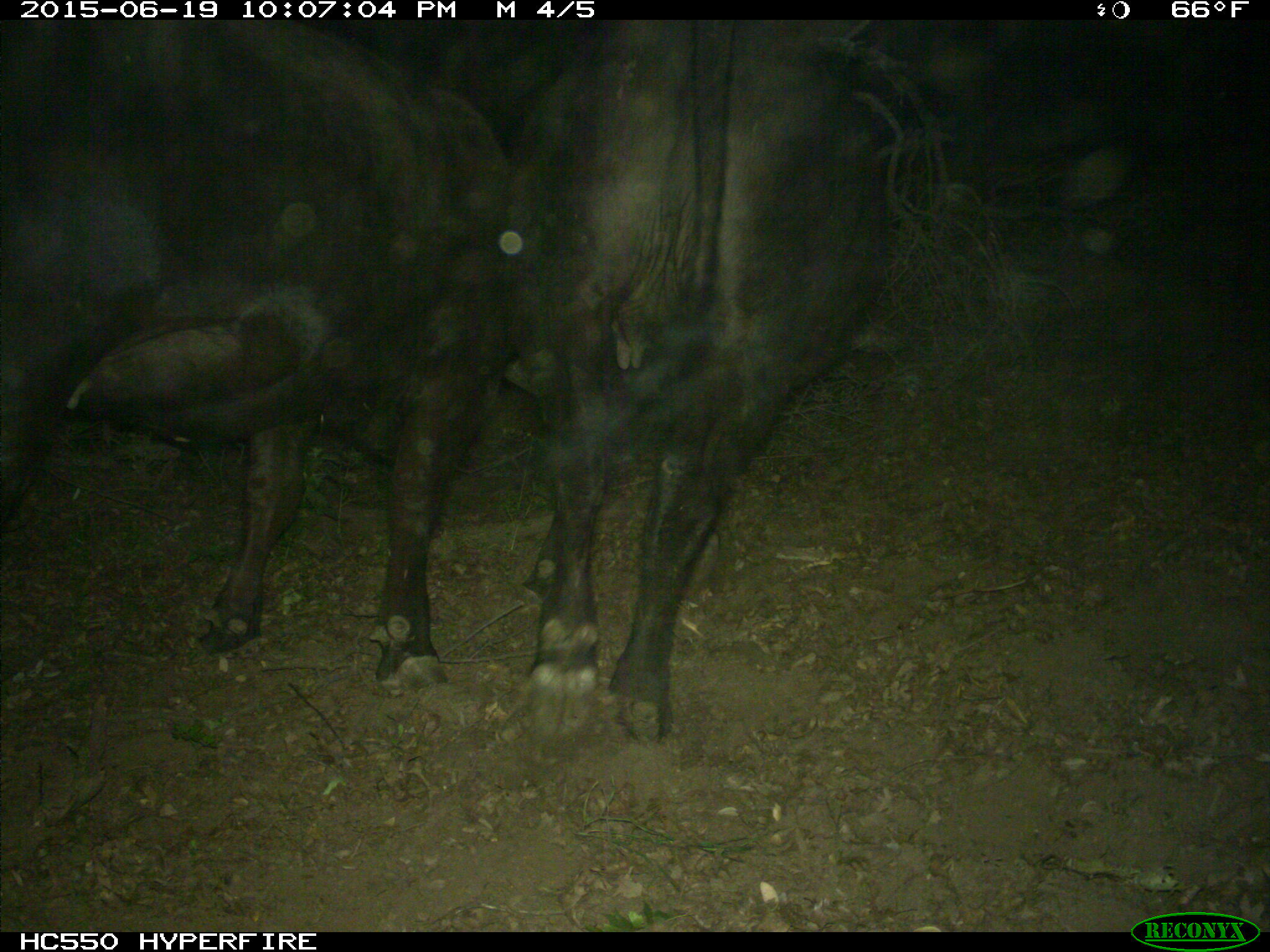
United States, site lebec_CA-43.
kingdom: Animalia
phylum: Chordata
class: Mammalia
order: Artiodactyla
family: Bovidae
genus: Bos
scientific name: Bos taurus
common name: domestic cow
Bos taurus (domestic cow).